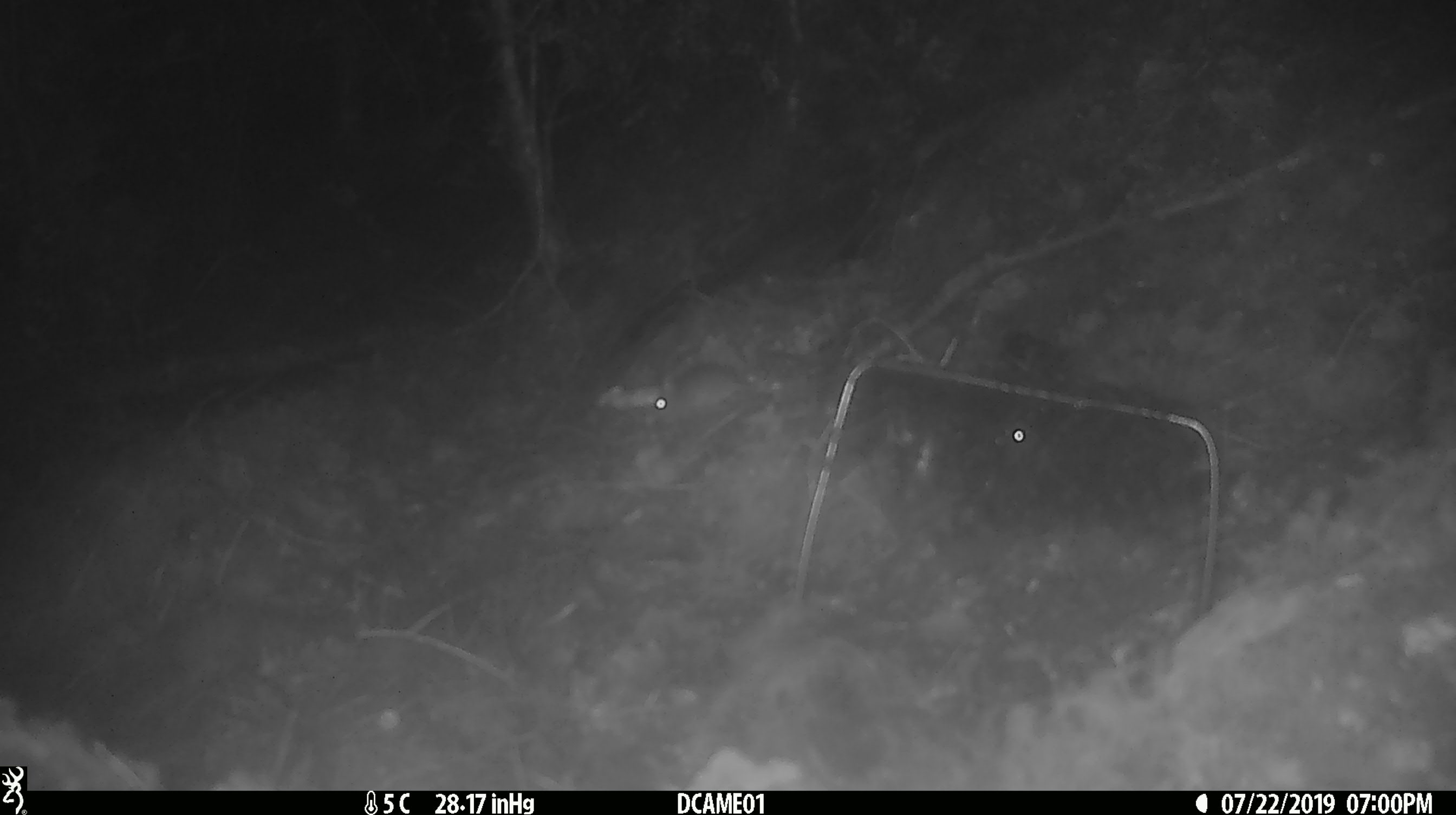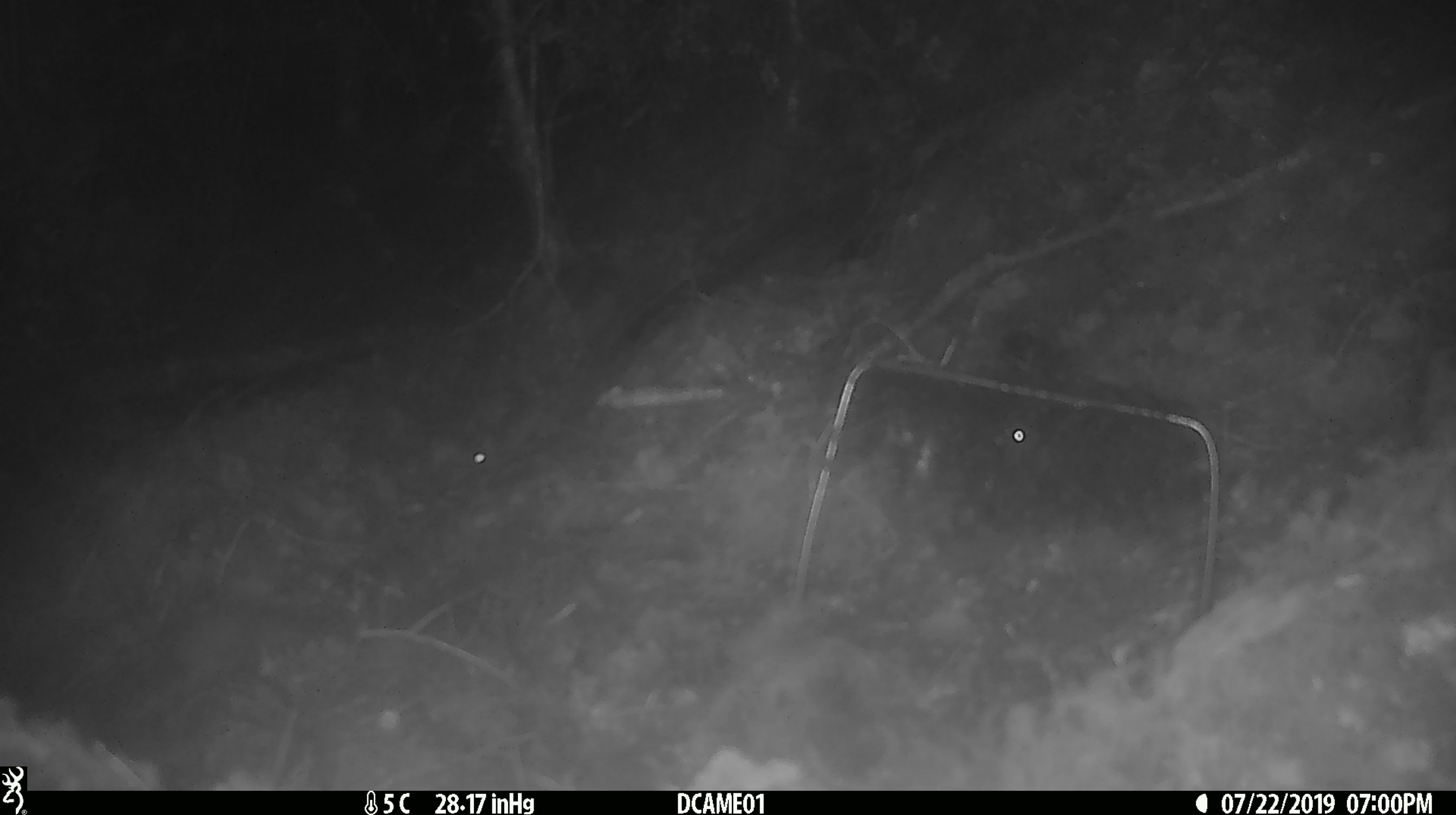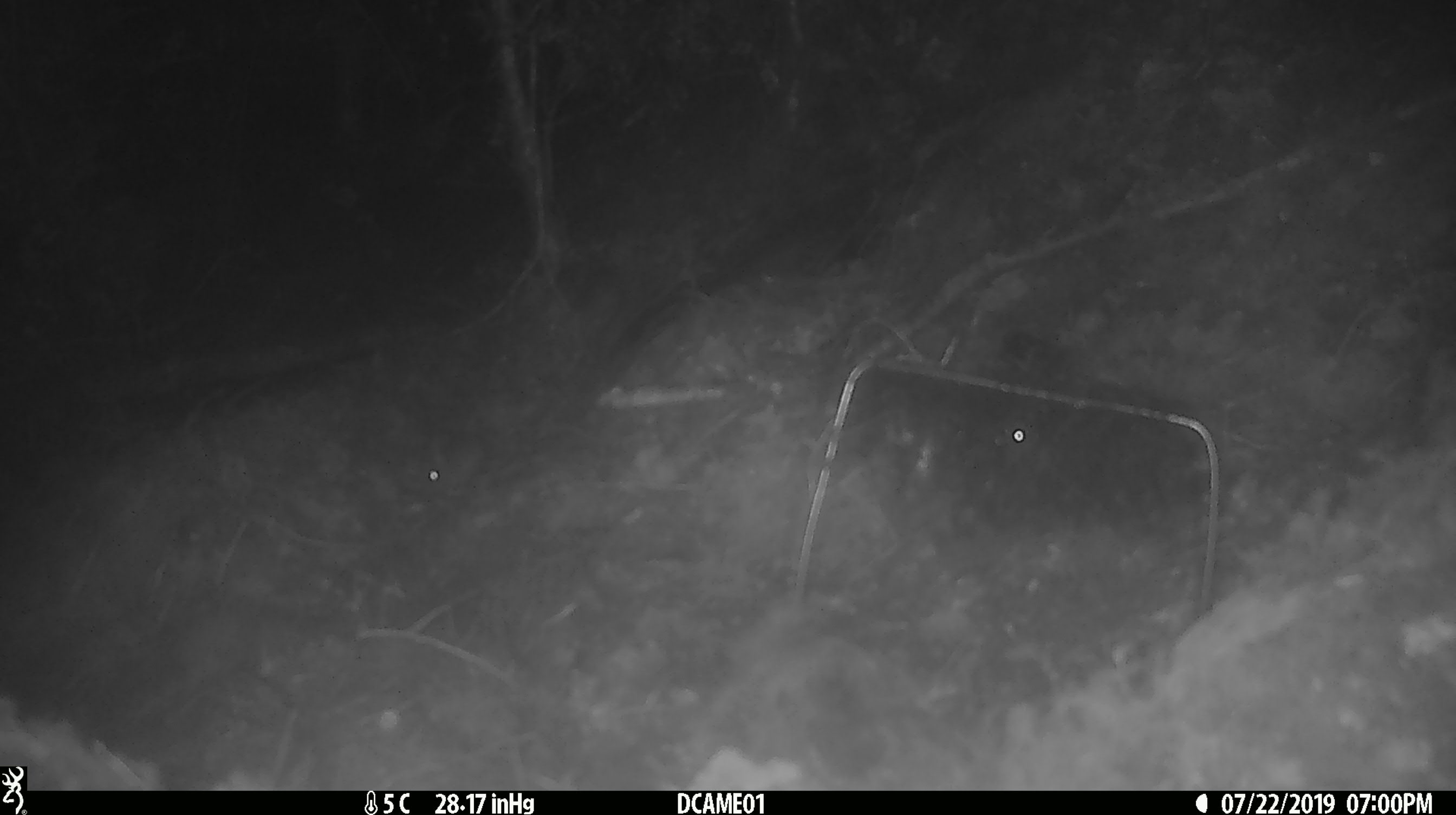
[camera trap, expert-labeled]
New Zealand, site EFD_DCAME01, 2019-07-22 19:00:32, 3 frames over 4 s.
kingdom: Animalia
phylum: Chordata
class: Mammalia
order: Rodentia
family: Muridae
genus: Mus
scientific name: Mus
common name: mouse